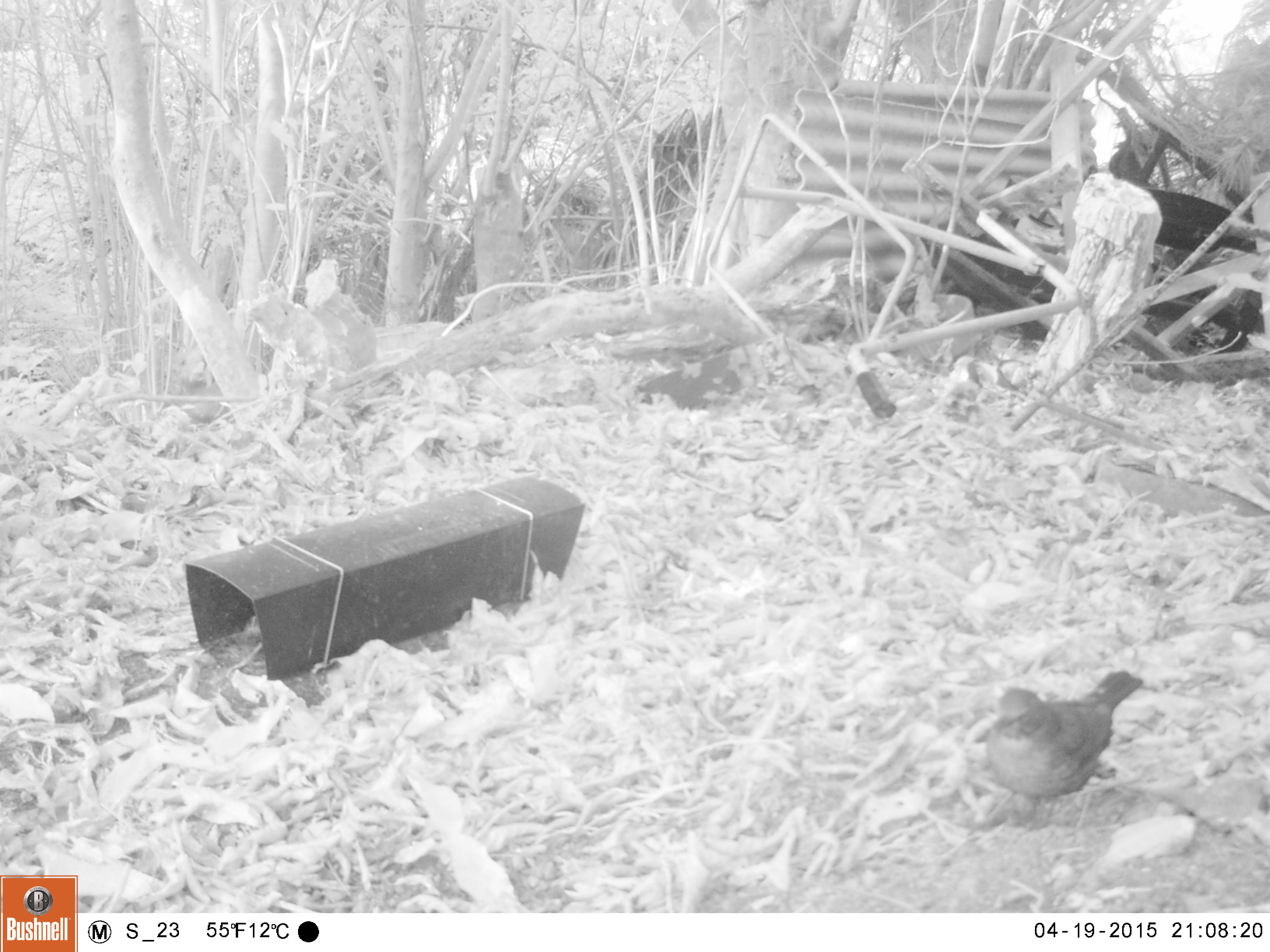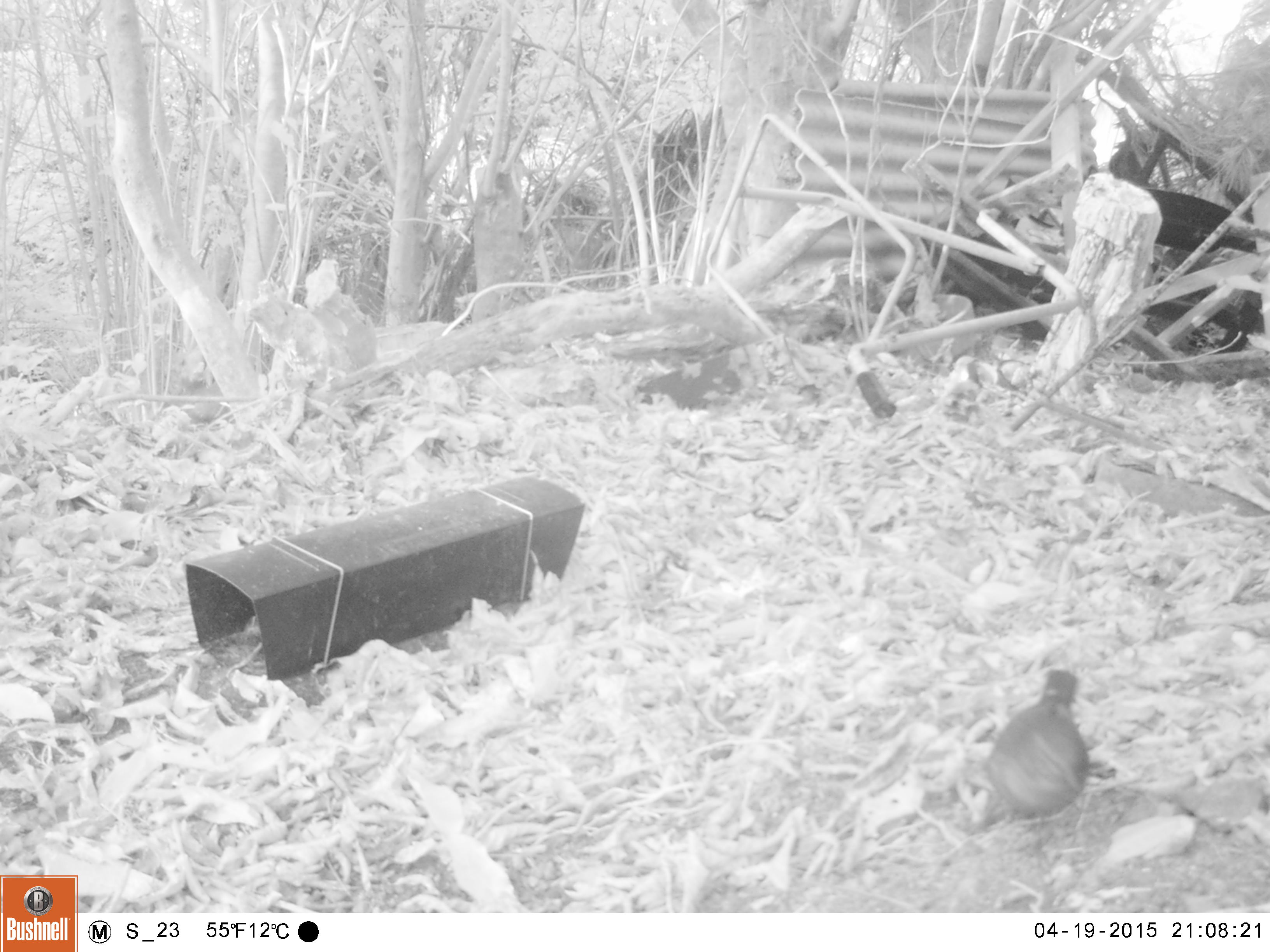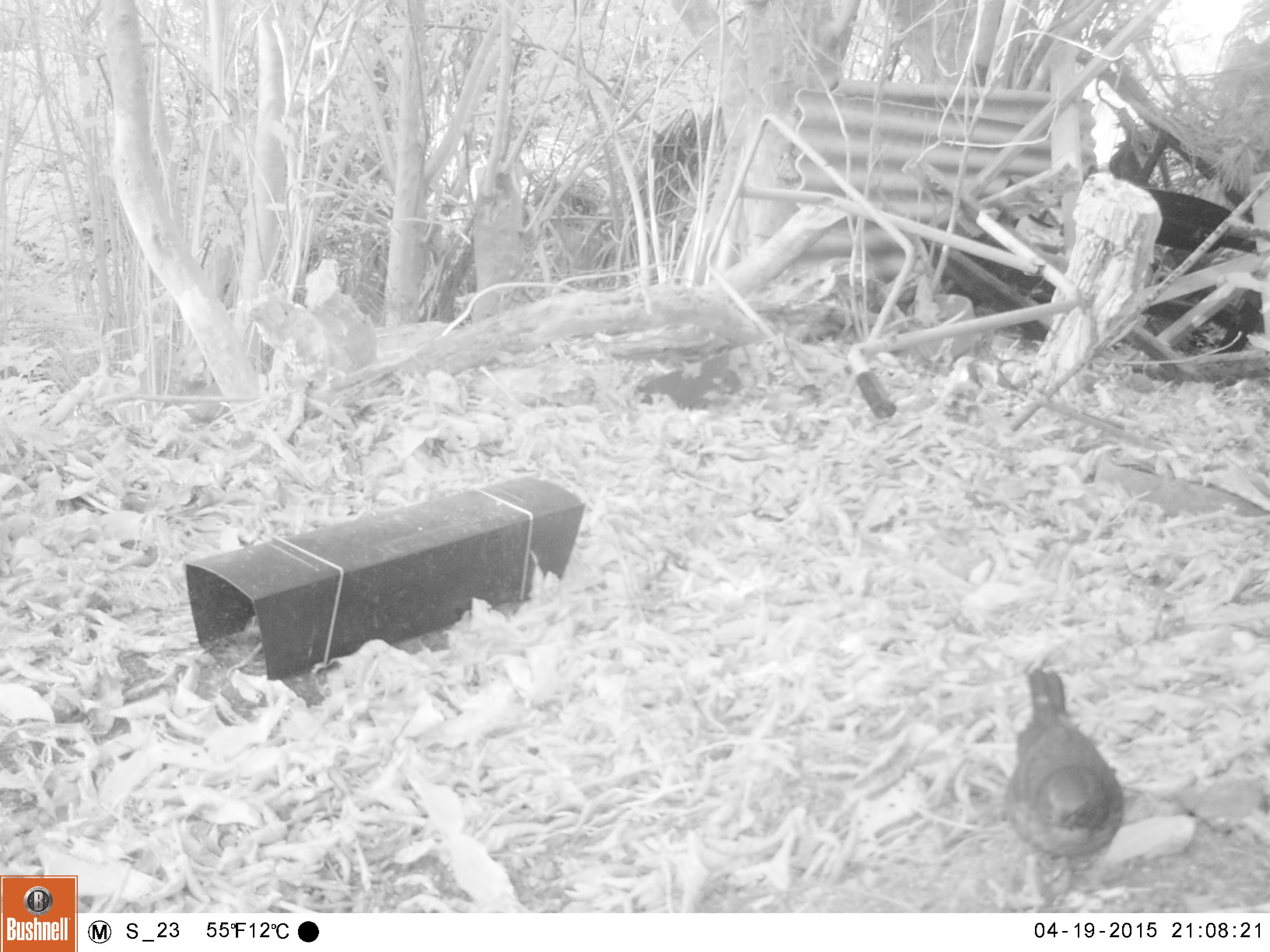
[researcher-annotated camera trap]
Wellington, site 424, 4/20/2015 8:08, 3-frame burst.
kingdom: Animalia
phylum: Chordata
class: Aves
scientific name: Aves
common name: bird